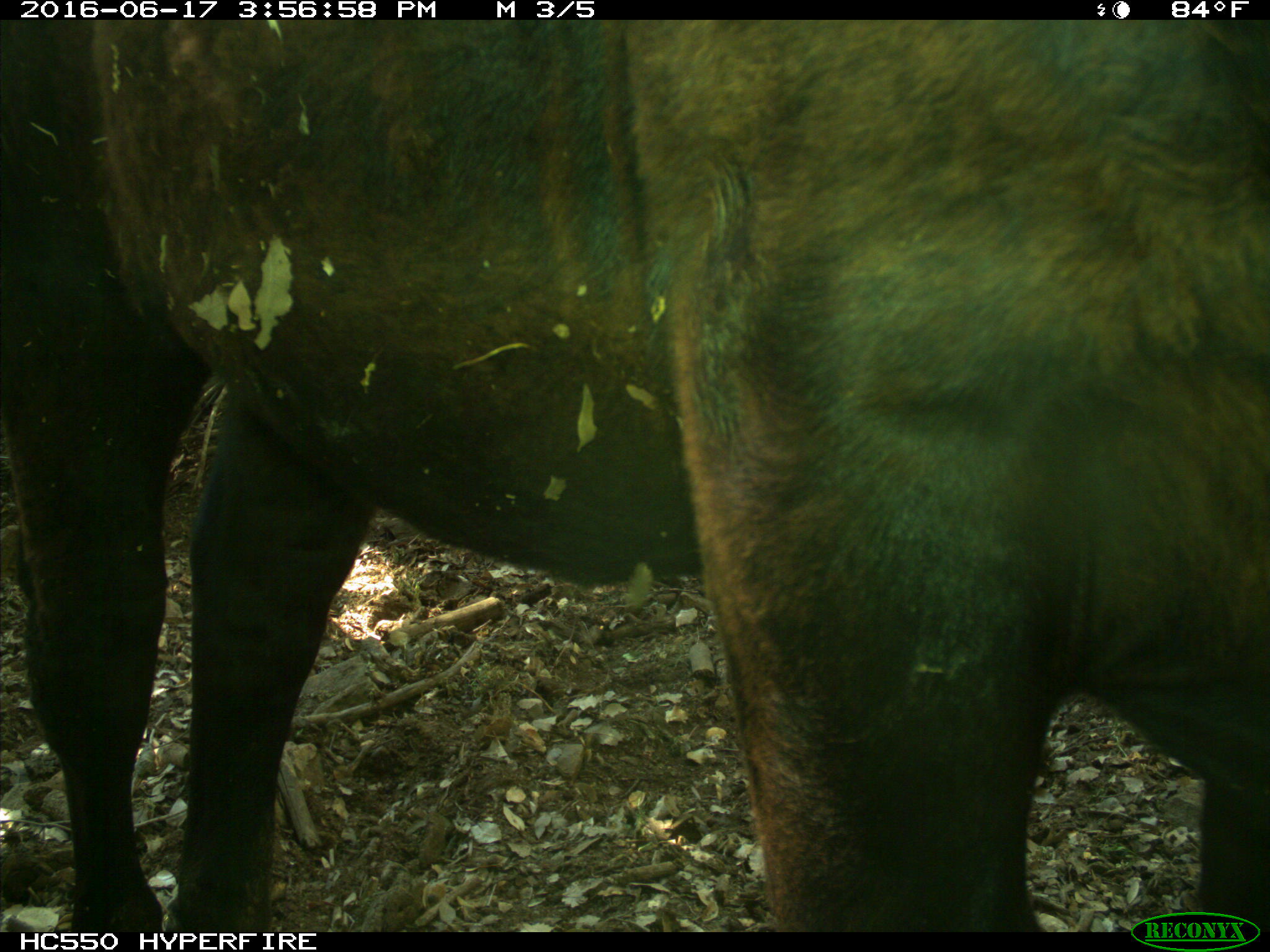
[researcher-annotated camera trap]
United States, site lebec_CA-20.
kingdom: Animalia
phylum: Chordata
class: Mammalia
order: Artiodactyla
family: Bovidae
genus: Bos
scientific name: Bos taurus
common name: domestic cow